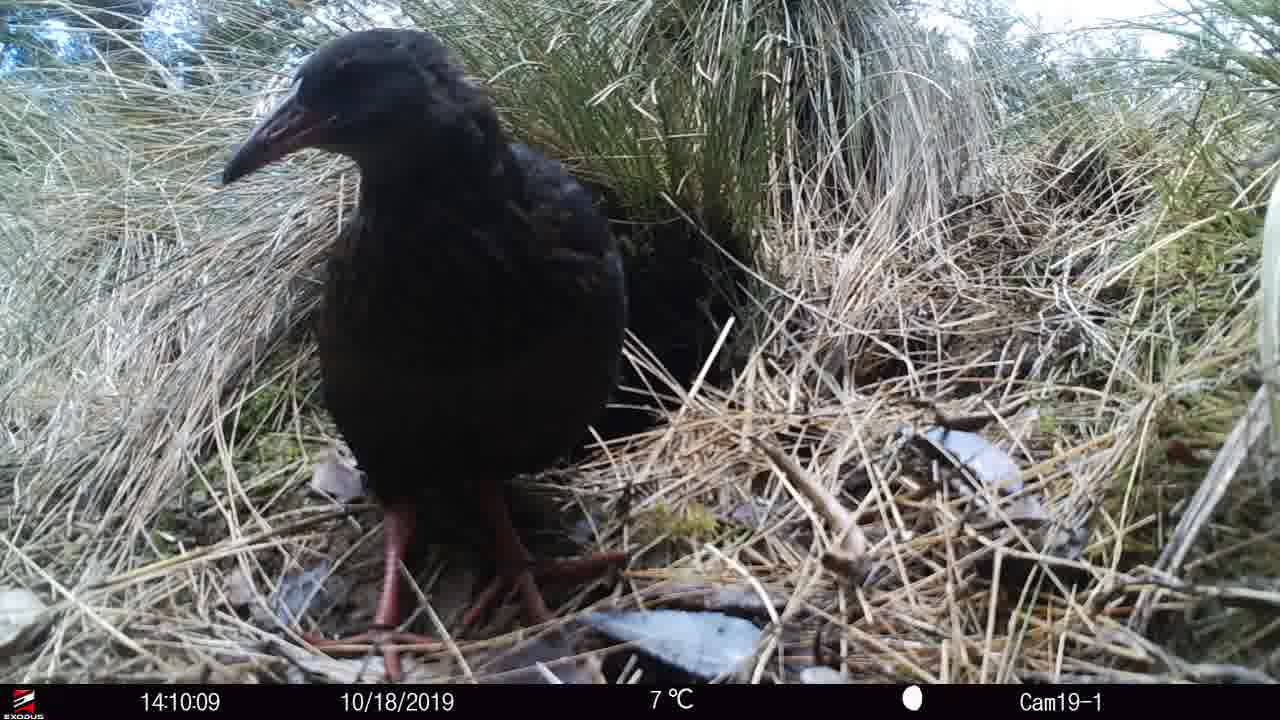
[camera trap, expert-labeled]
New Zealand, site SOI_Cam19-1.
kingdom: Animalia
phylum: Chordata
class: Aves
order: Gruiformes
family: Rallidae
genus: Gallirallus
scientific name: Gallirallus australis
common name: weka